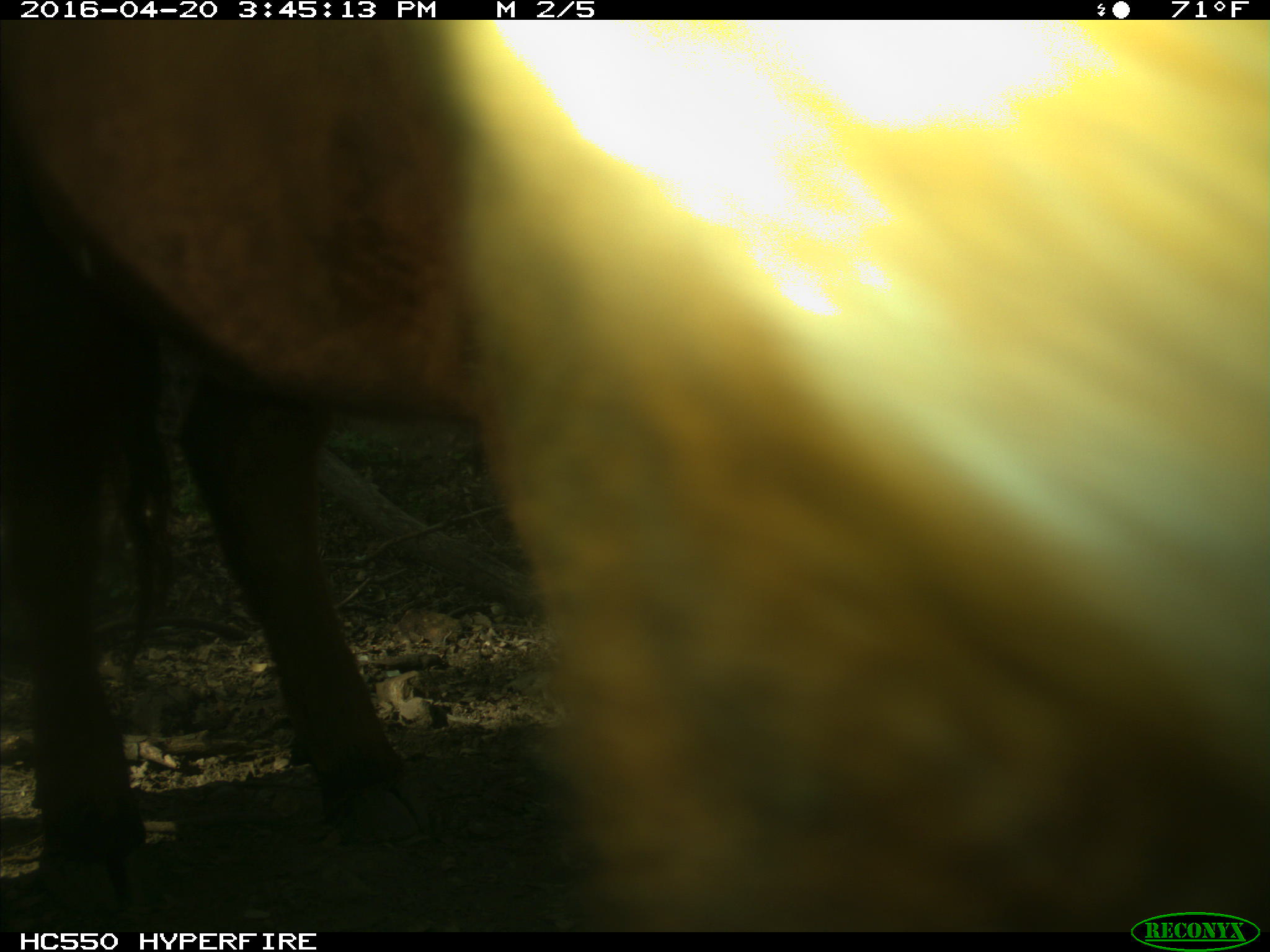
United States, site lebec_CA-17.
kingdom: Animalia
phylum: Chordata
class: Mammalia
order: Artiodactyla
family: Bovidae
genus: Bos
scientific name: Bos taurus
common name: domestic cow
Bos taurus (domestic cow).